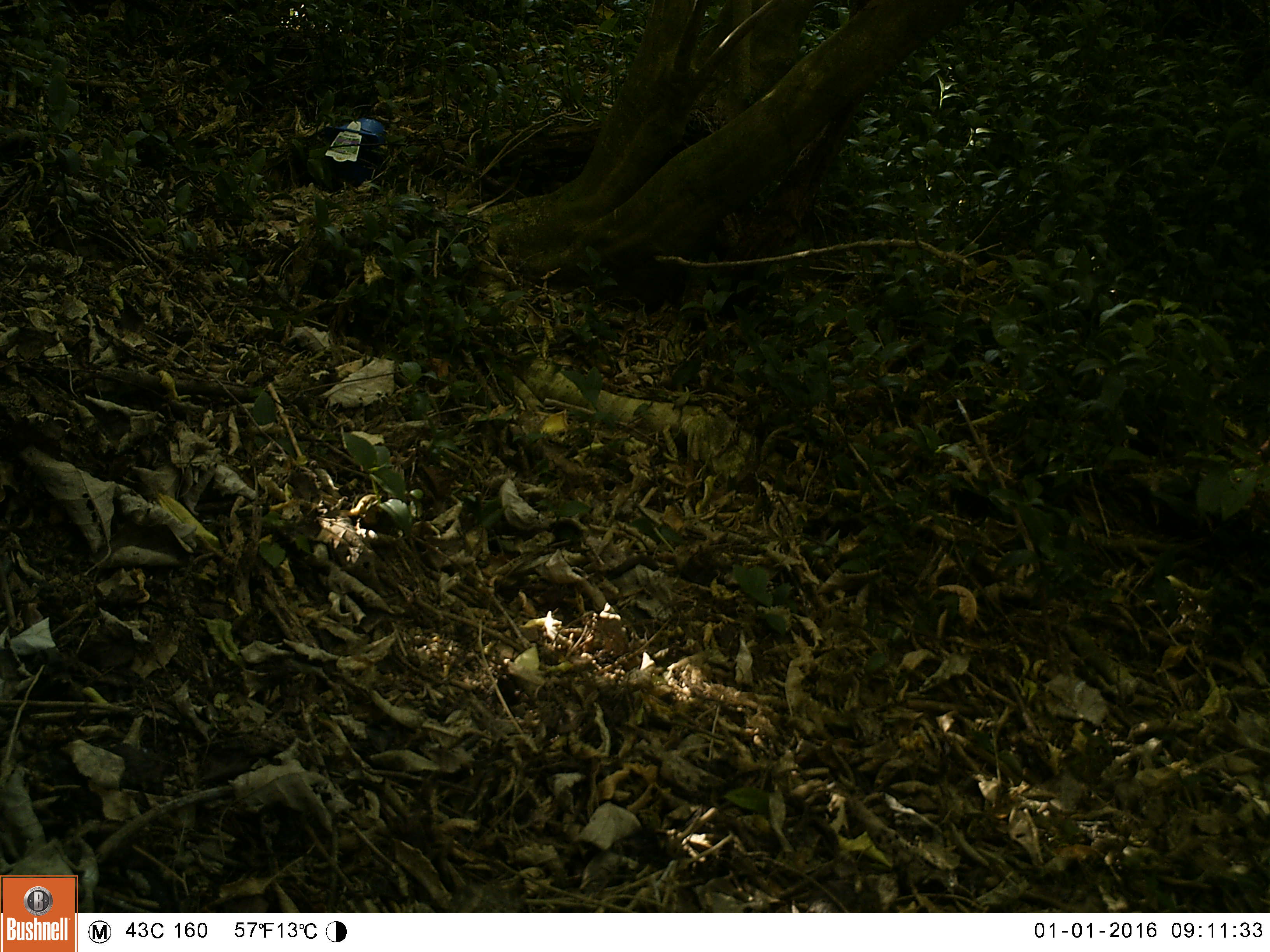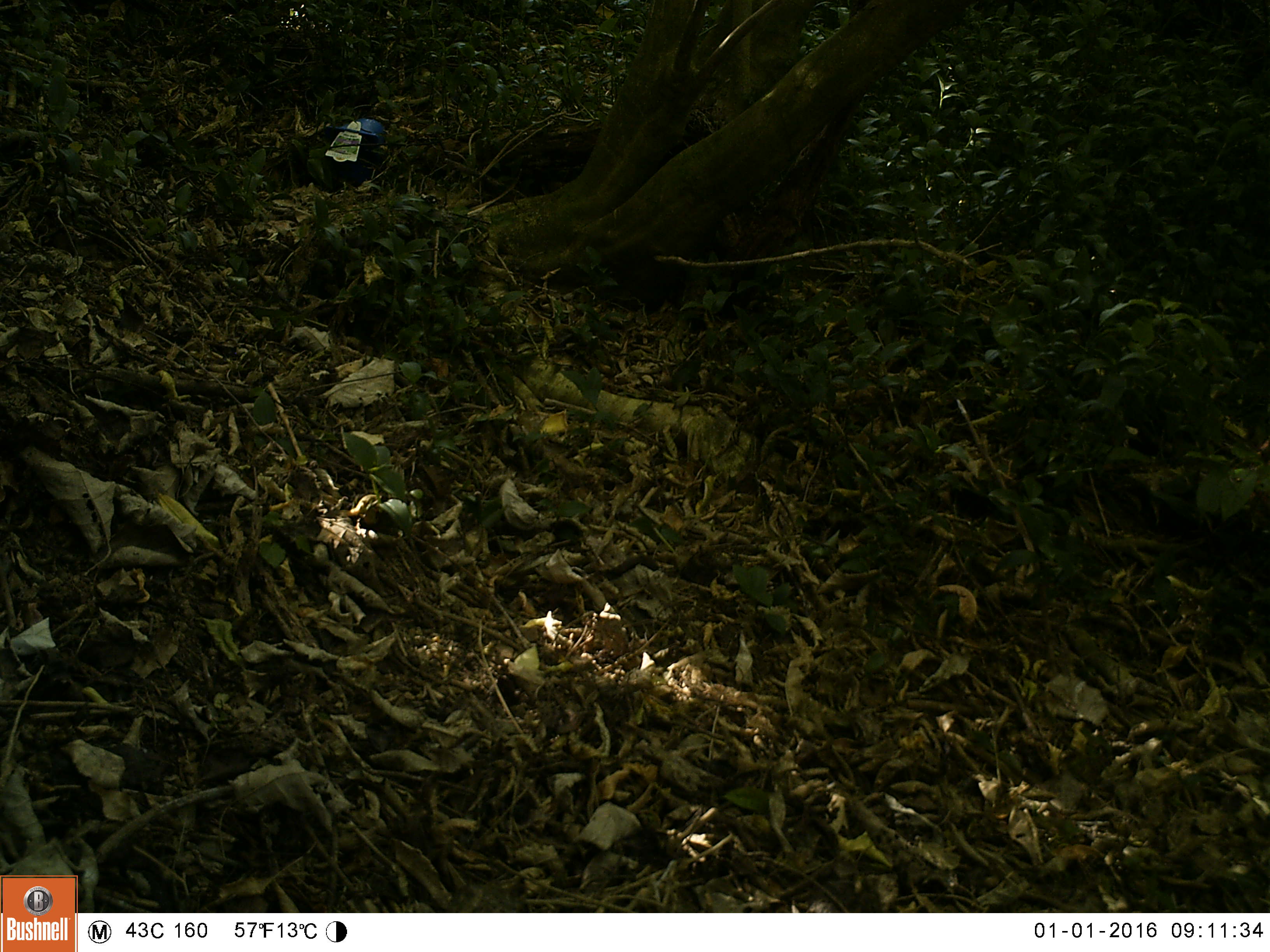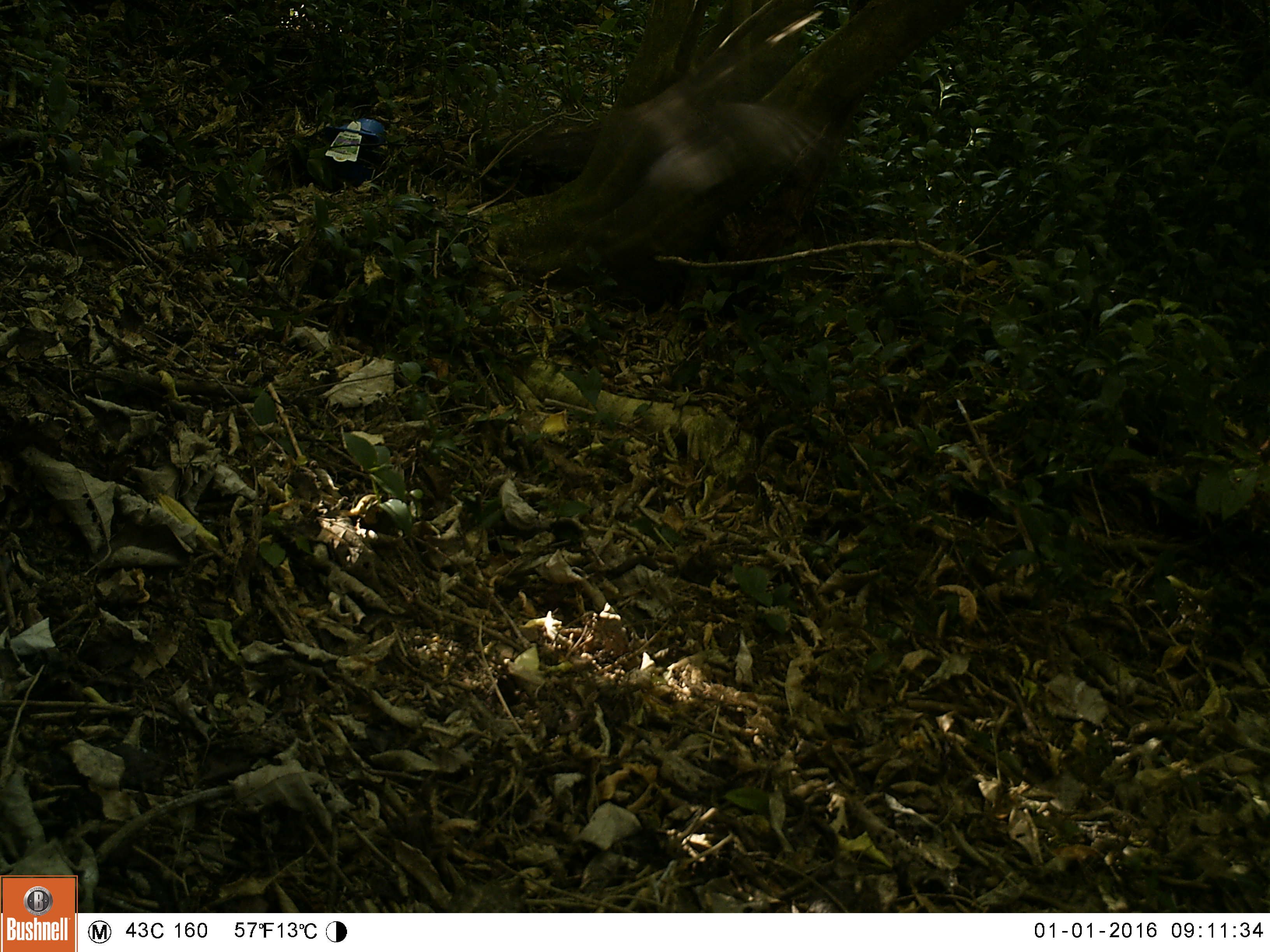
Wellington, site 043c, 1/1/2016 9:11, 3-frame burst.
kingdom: Animalia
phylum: Chordata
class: Aves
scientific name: Aves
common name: bird